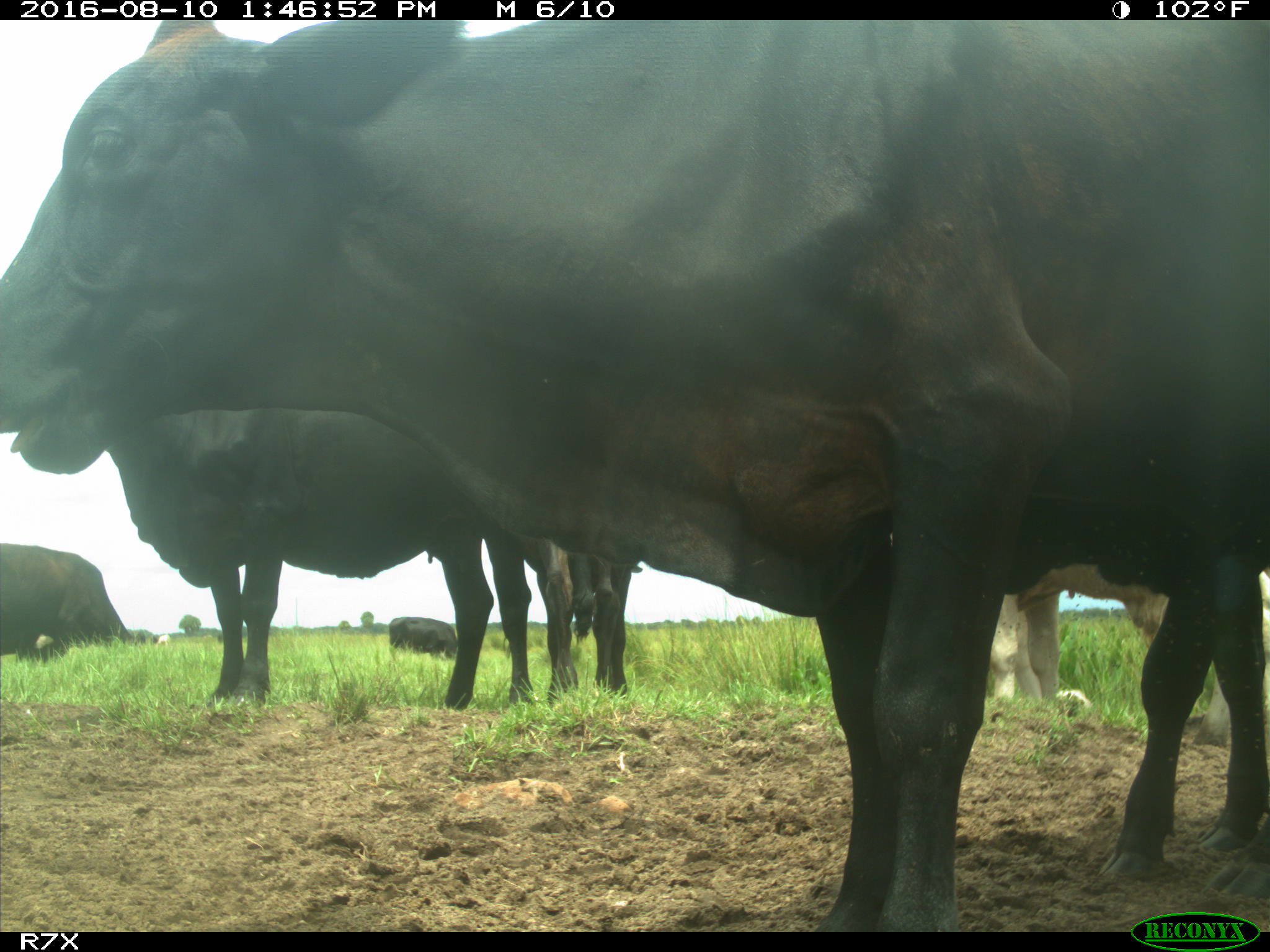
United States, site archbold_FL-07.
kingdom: Animalia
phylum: Chordata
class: Mammalia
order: Artiodactyla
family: Bovidae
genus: Bos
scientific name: Bos taurus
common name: domestic cow